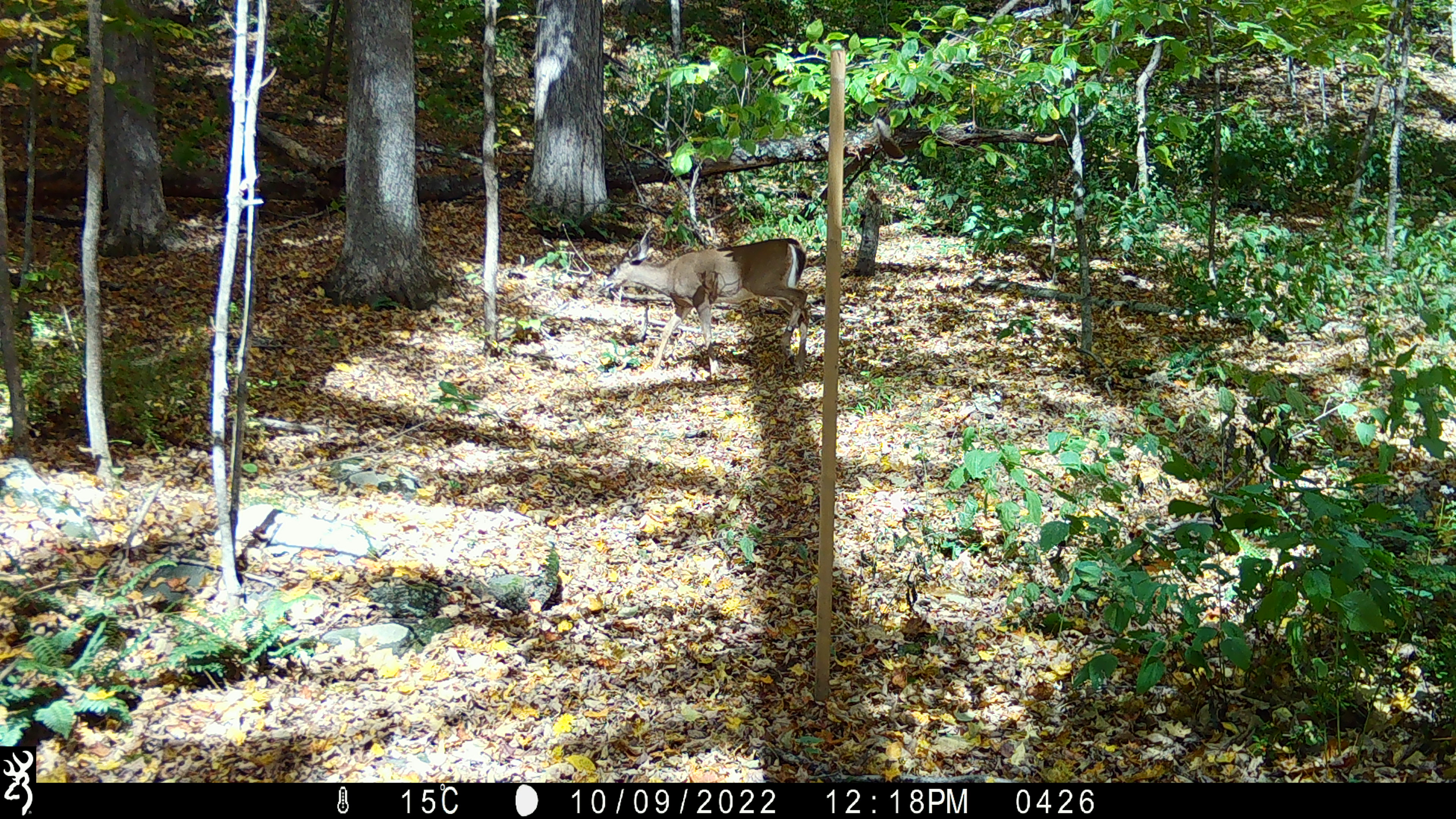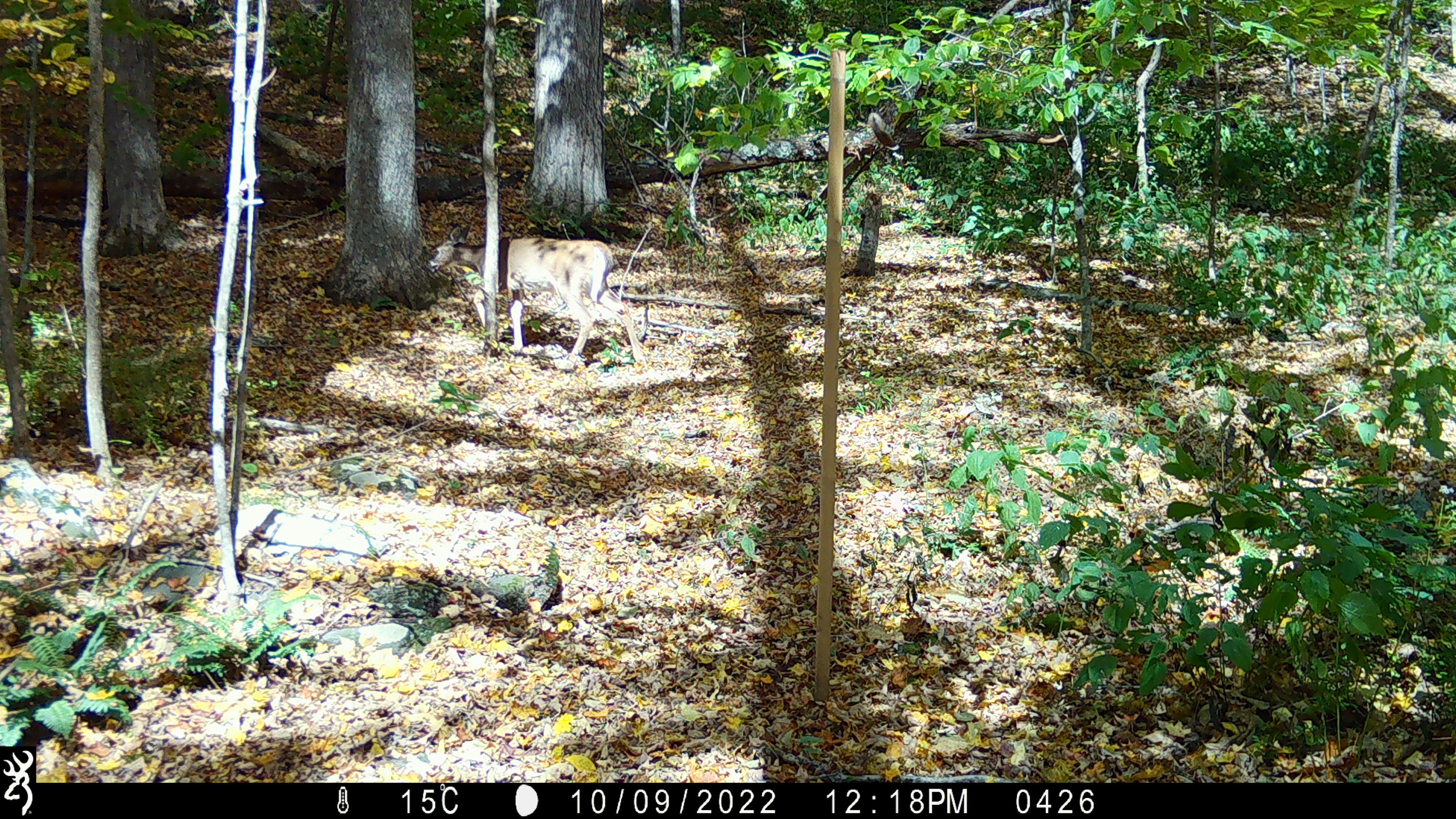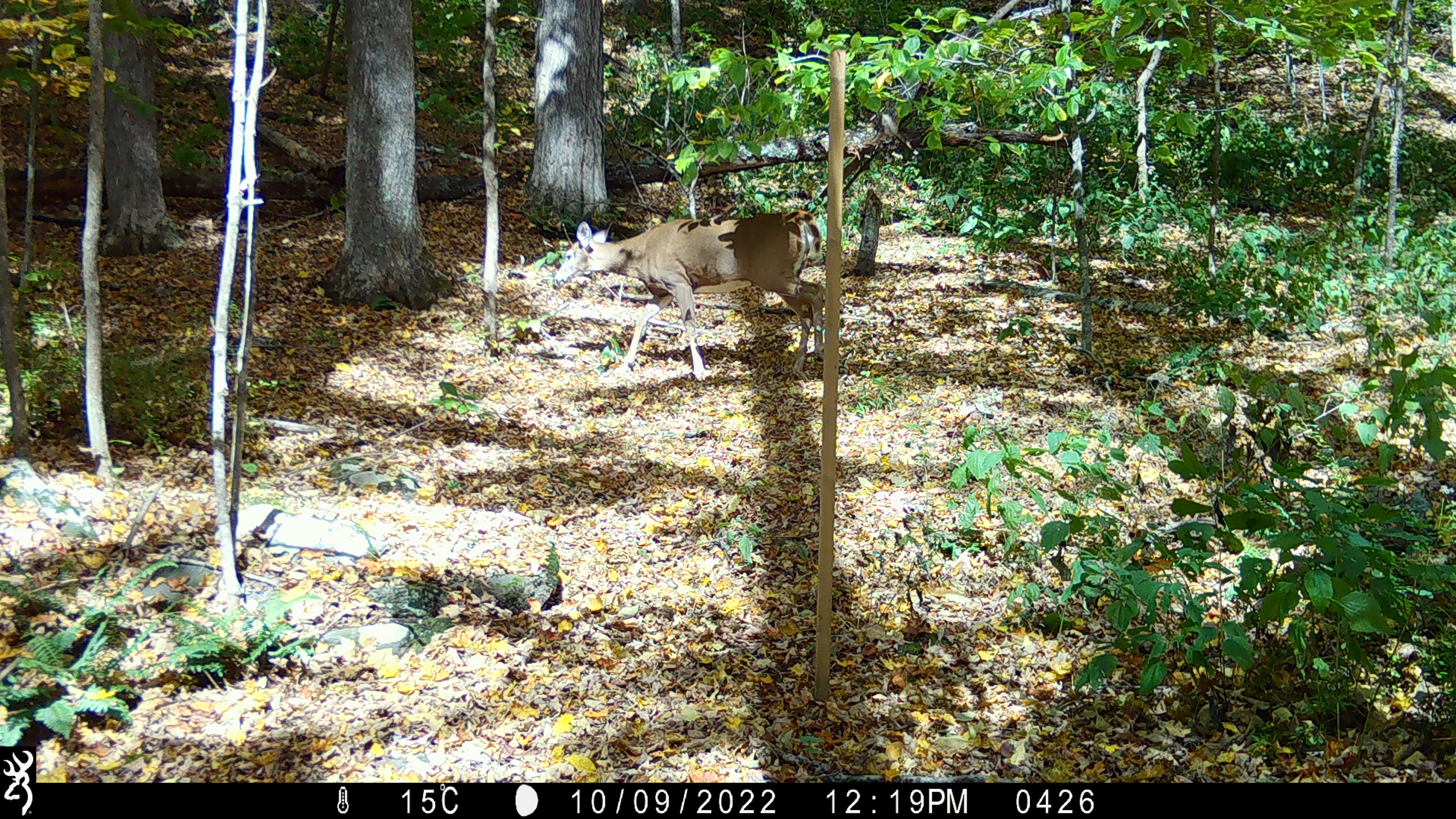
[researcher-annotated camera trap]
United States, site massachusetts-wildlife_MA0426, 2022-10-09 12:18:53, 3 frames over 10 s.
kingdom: Animalia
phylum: Chordata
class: Mammalia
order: Artiodactyla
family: Cervidae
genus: Odocoileus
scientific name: Odocoileus virginianus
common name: white-tailed deer